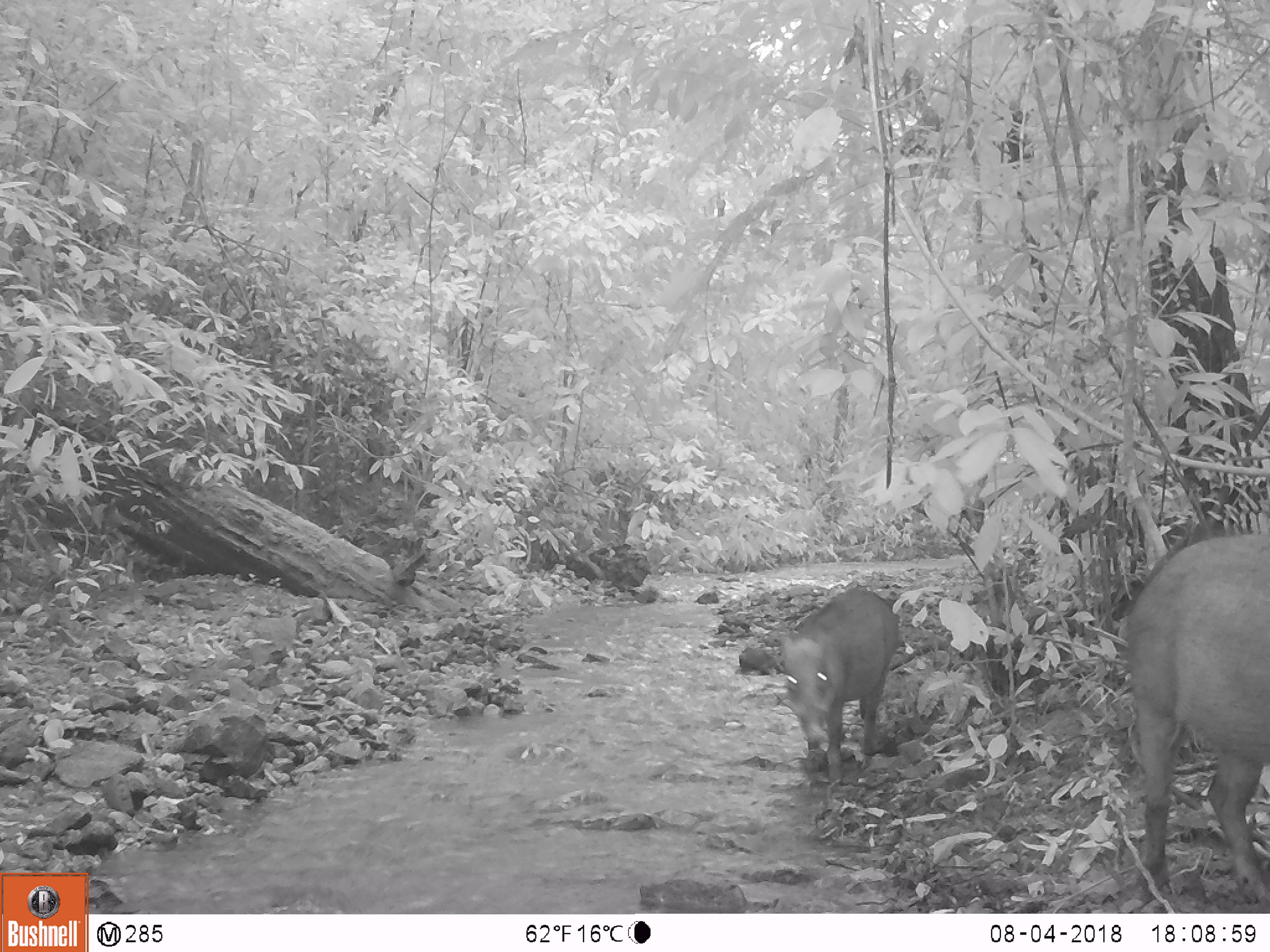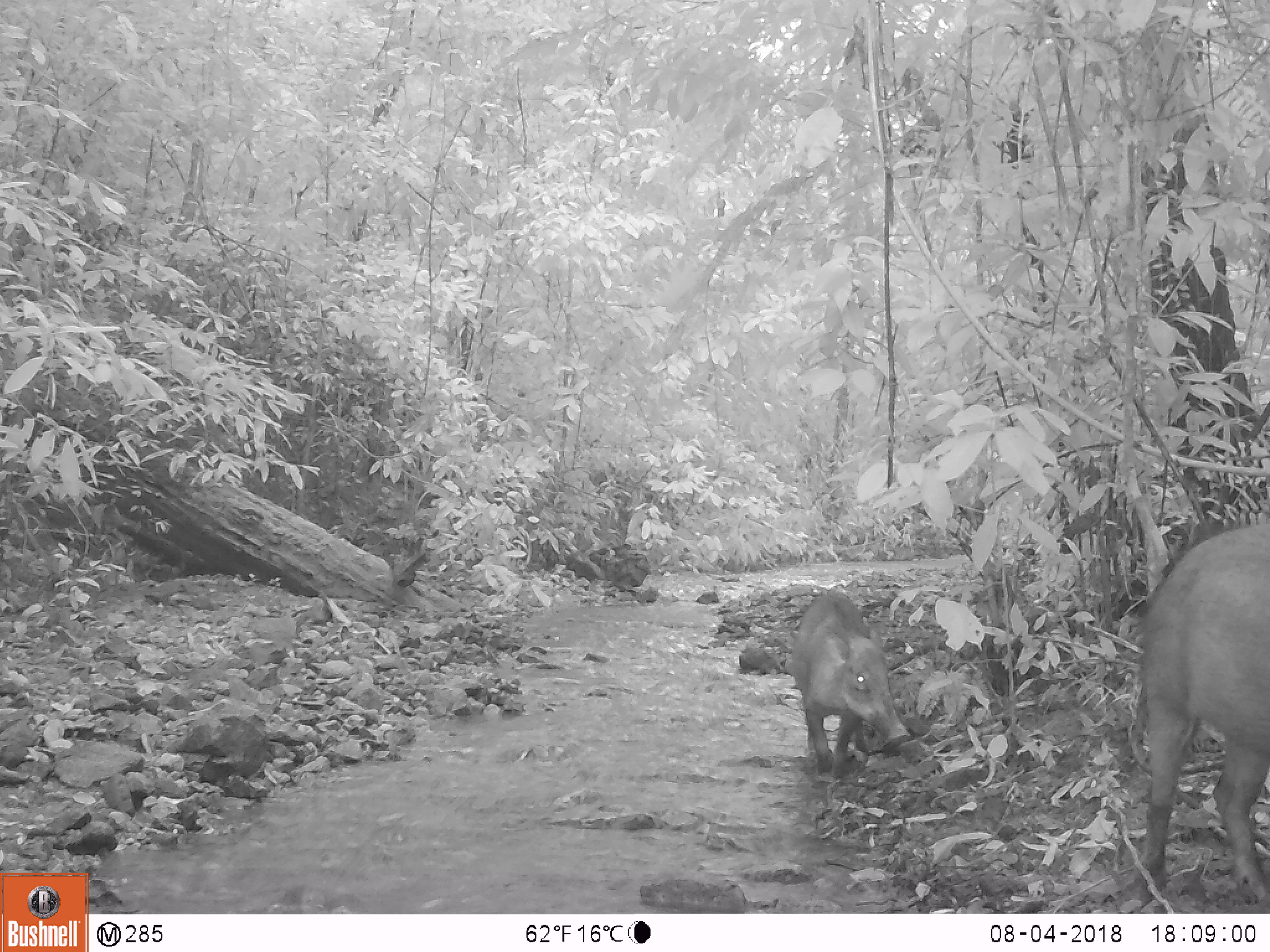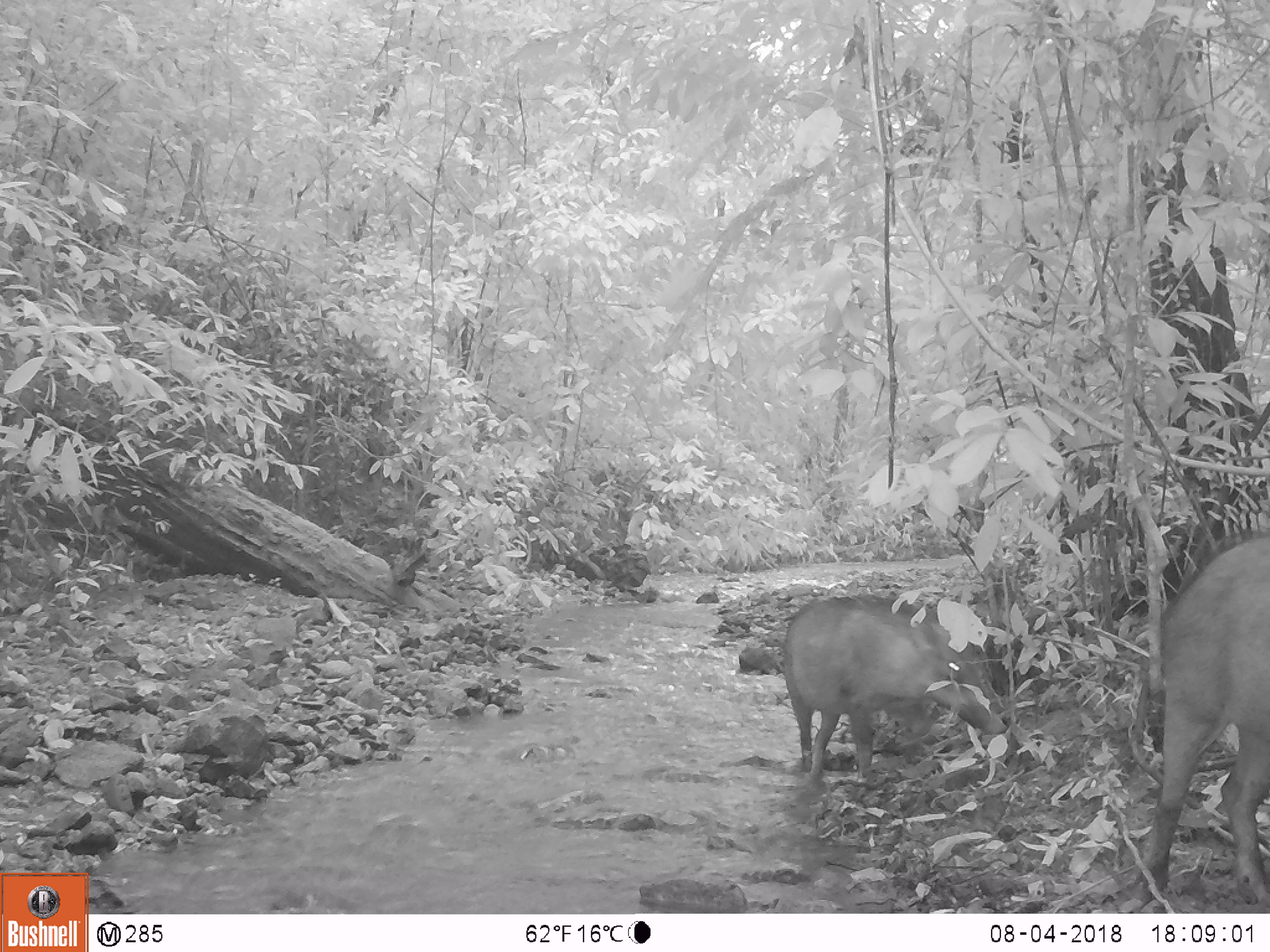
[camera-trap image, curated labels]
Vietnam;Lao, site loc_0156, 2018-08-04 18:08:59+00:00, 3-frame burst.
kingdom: Animalia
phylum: Chordata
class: Mammalia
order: Artiodactyla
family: Suidae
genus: Sus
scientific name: Sus scrofa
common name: eurasian wild pig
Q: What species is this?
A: Eurasian wild pig (Sus scrofa).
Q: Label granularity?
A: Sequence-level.